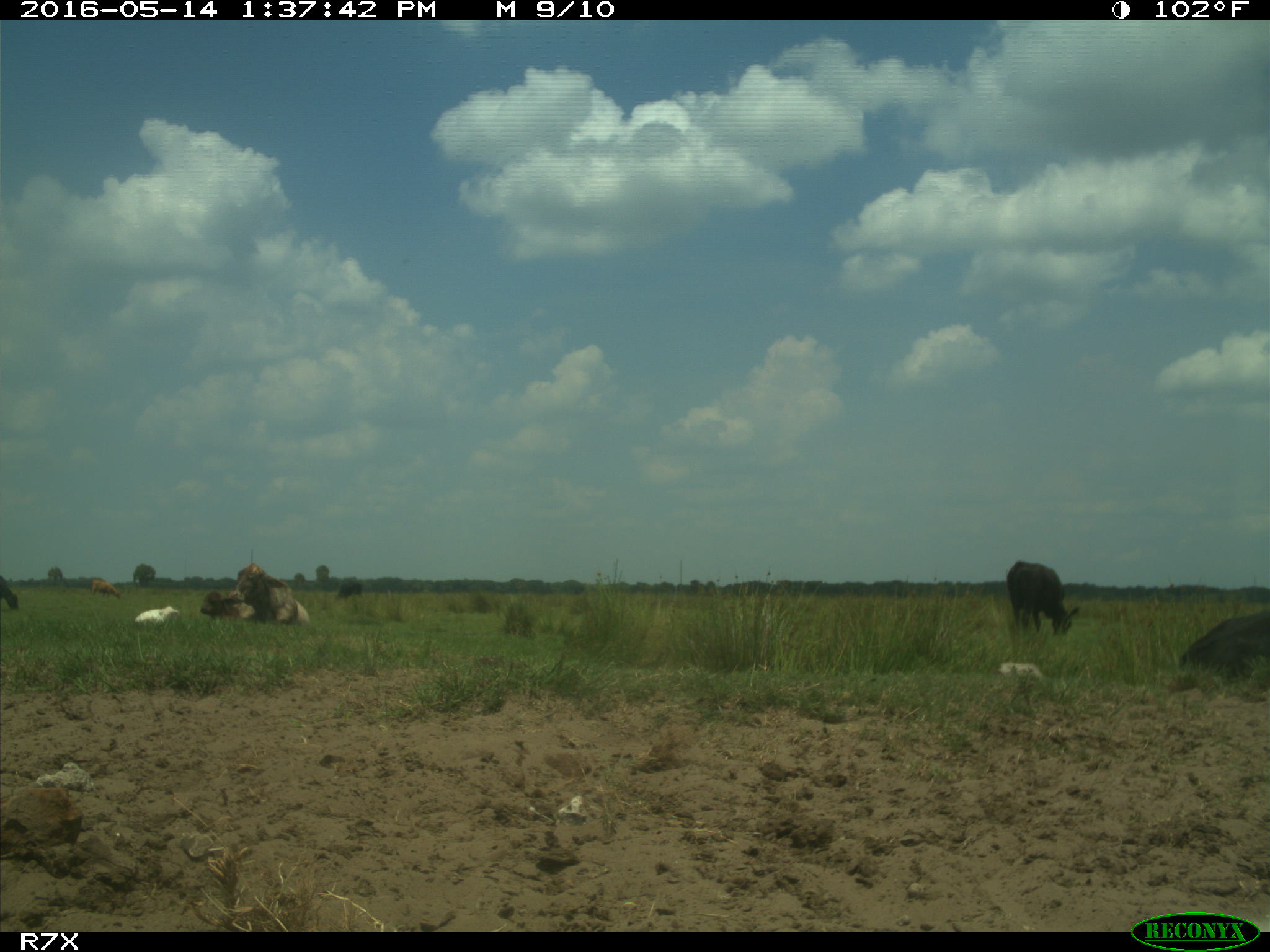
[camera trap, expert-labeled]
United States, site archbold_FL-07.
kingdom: Animalia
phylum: Chordata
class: Mammalia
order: Artiodactyla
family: Bovidae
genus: Bos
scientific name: Bos taurus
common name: domestic cow